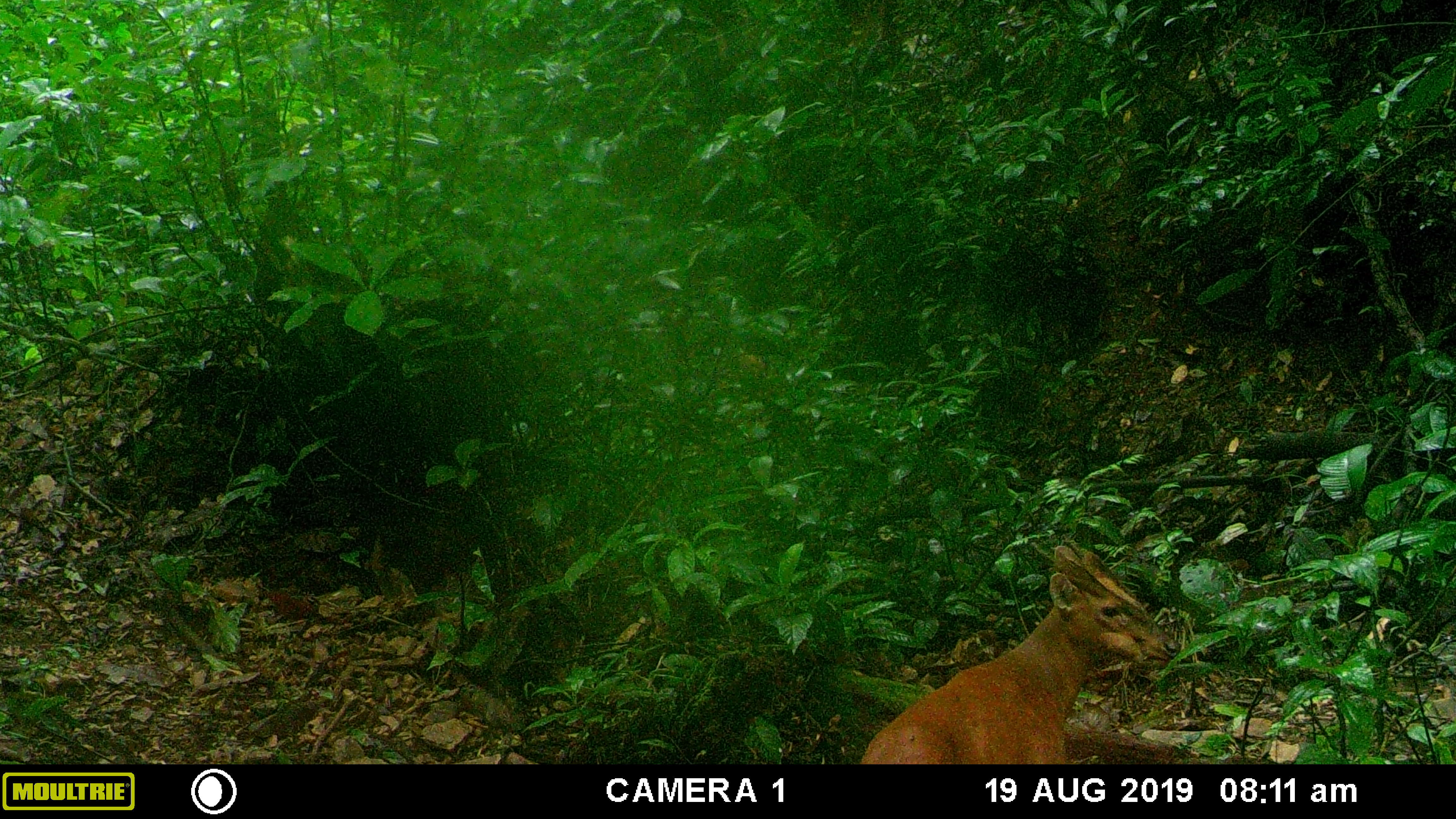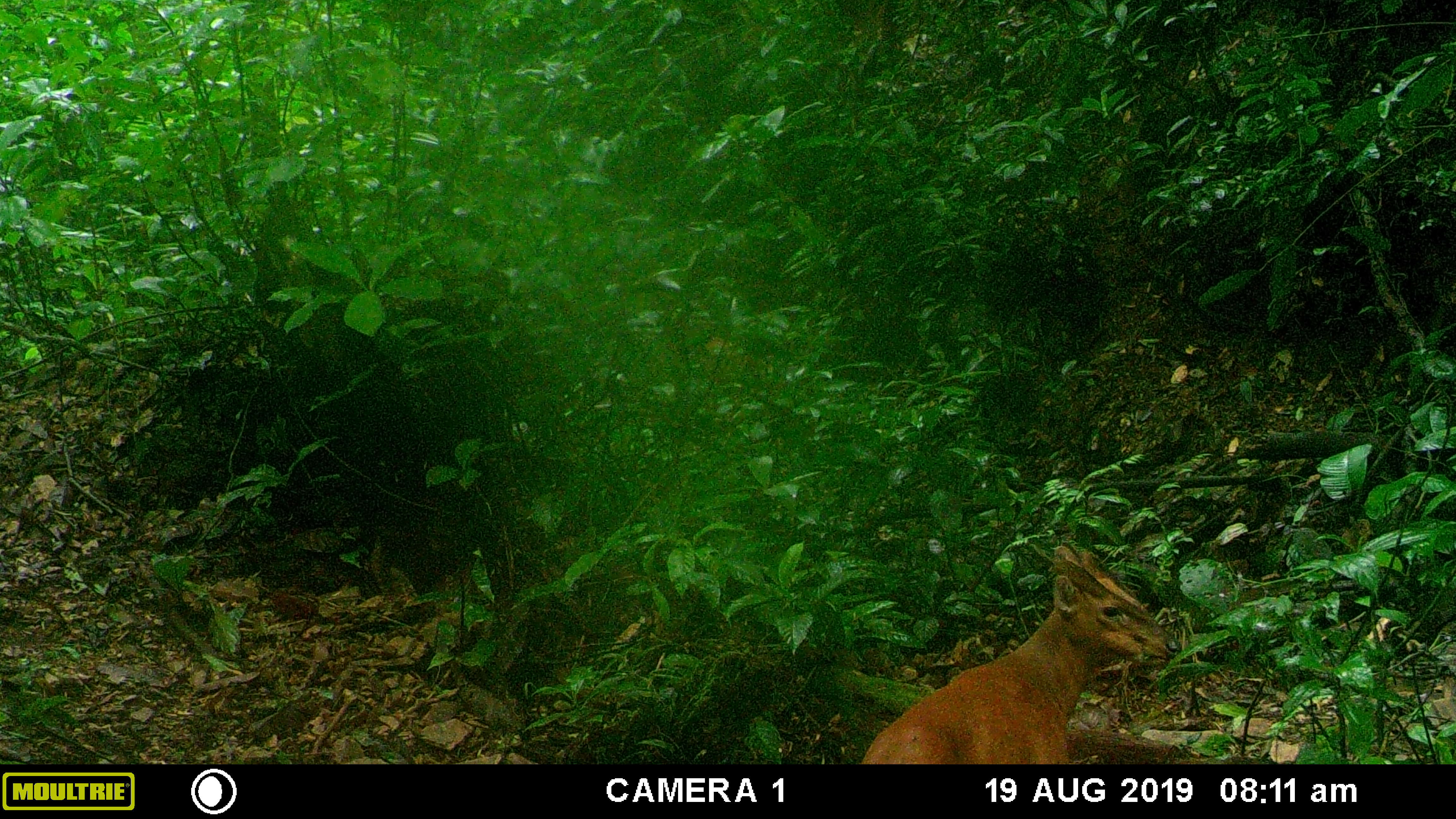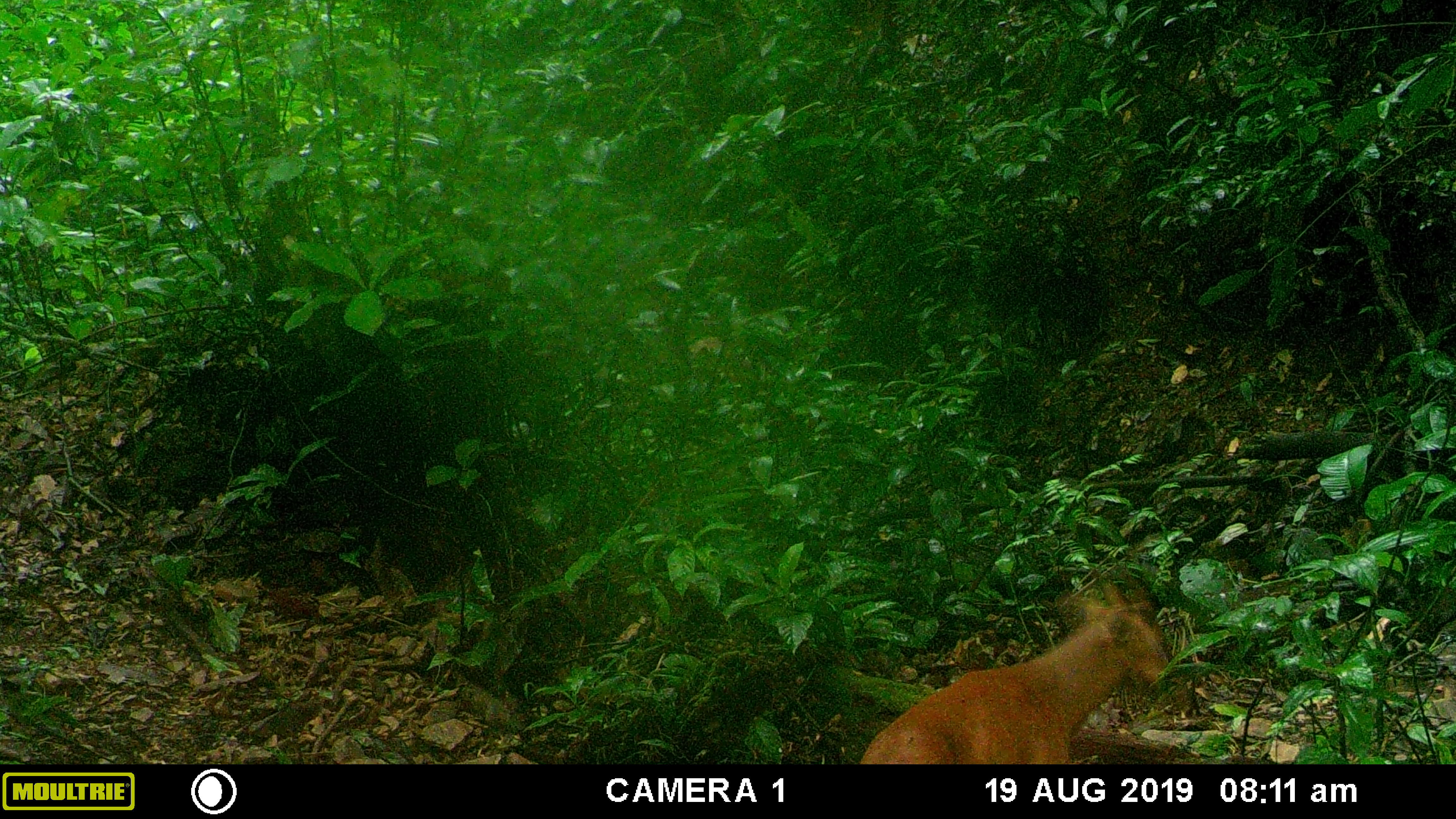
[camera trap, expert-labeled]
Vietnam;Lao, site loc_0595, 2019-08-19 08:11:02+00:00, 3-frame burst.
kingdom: Animalia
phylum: Chordata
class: Mammalia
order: Artiodactyla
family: Cervidae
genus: Muntiacus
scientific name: Muntiacus muntjak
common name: red muntjac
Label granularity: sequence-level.